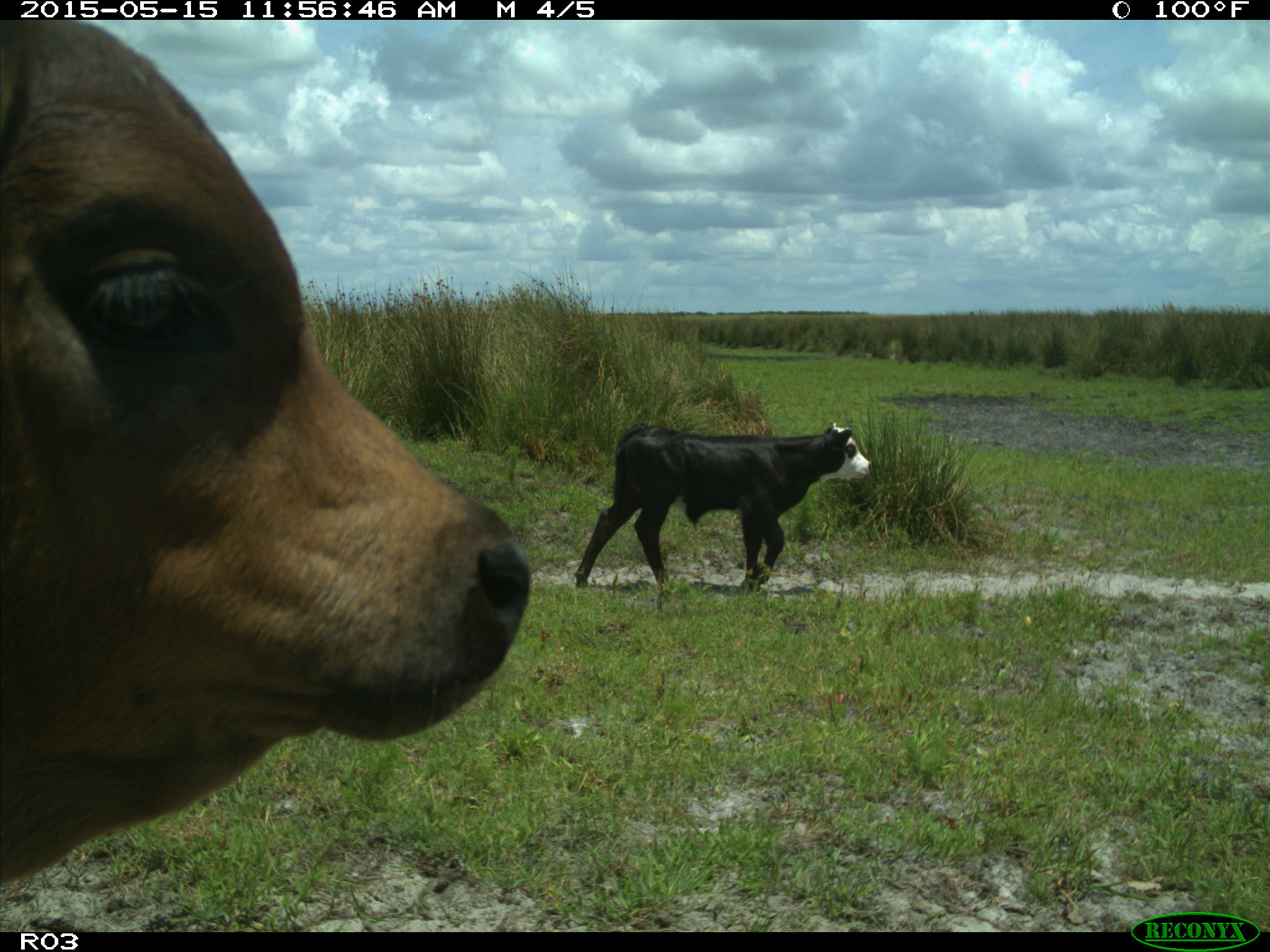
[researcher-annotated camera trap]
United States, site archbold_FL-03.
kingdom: Animalia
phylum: Chordata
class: Mammalia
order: Artiodactyla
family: Bovidae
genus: Bos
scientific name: Bos taurus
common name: domestic cow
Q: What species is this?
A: Bos taurus (domestic cow).